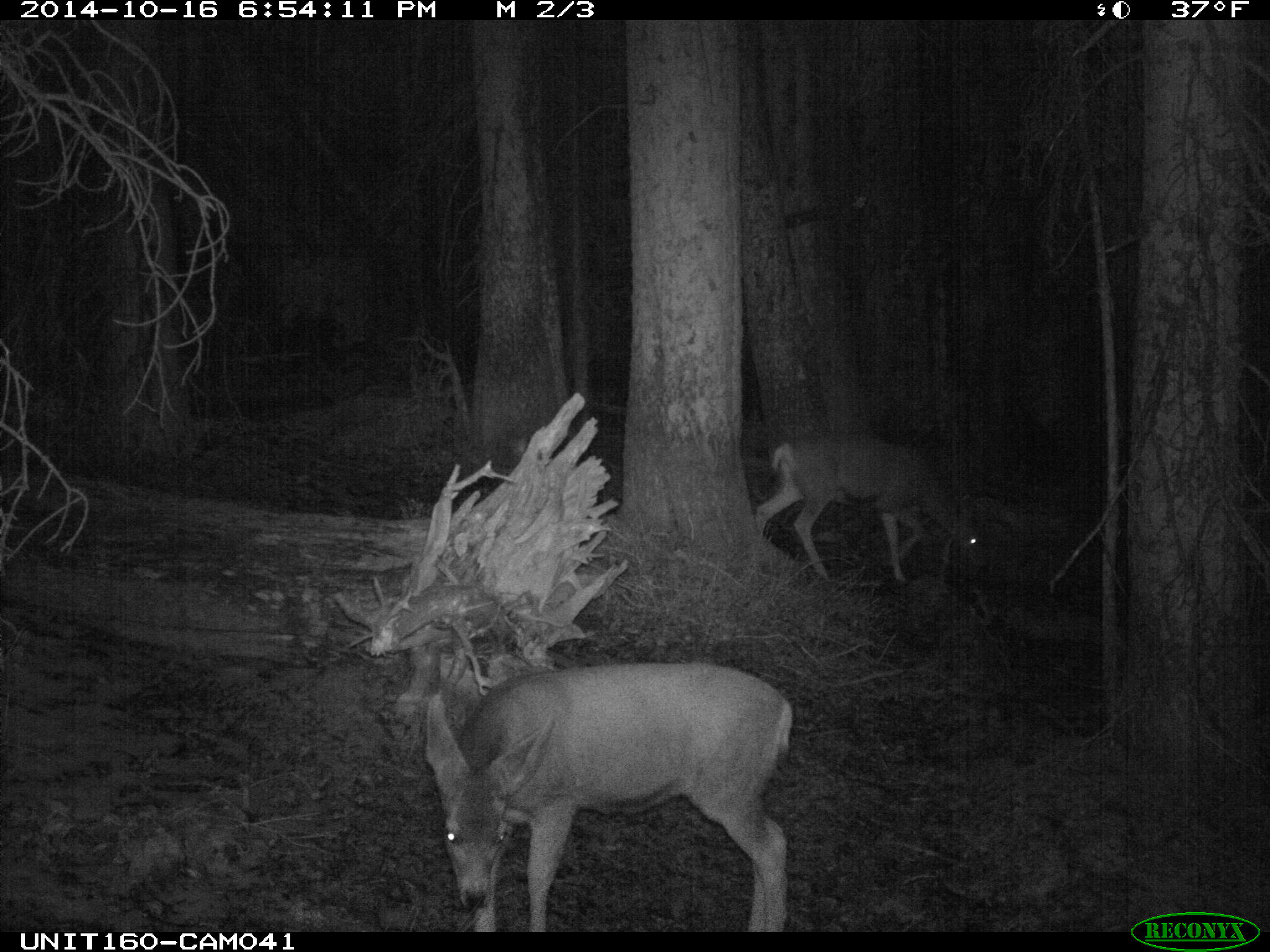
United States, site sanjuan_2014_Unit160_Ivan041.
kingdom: Animalia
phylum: Chordata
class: Mammalia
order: Artiodactyla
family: Cervidae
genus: Odocoileus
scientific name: Odocoileus hemionus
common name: mule deer